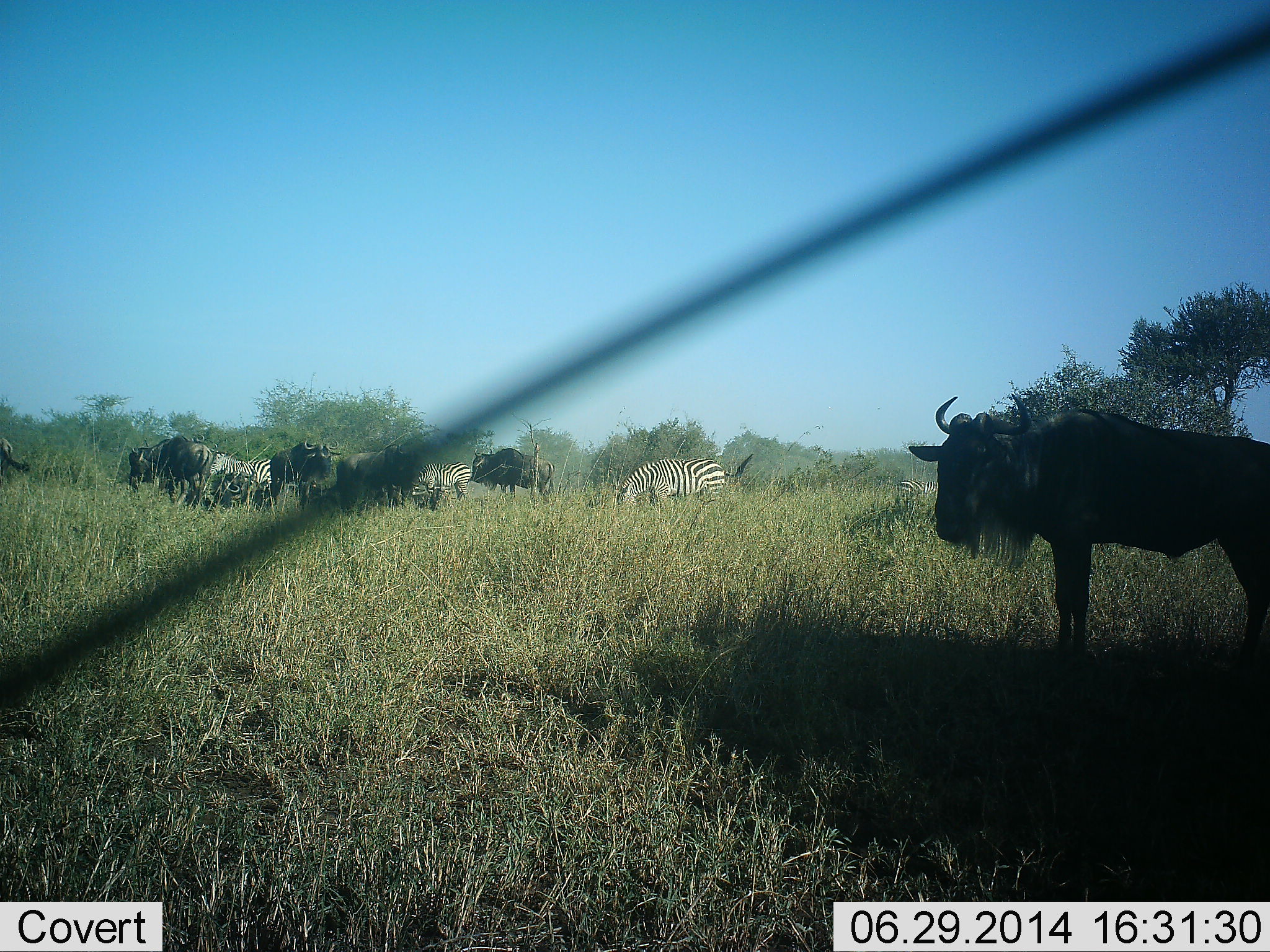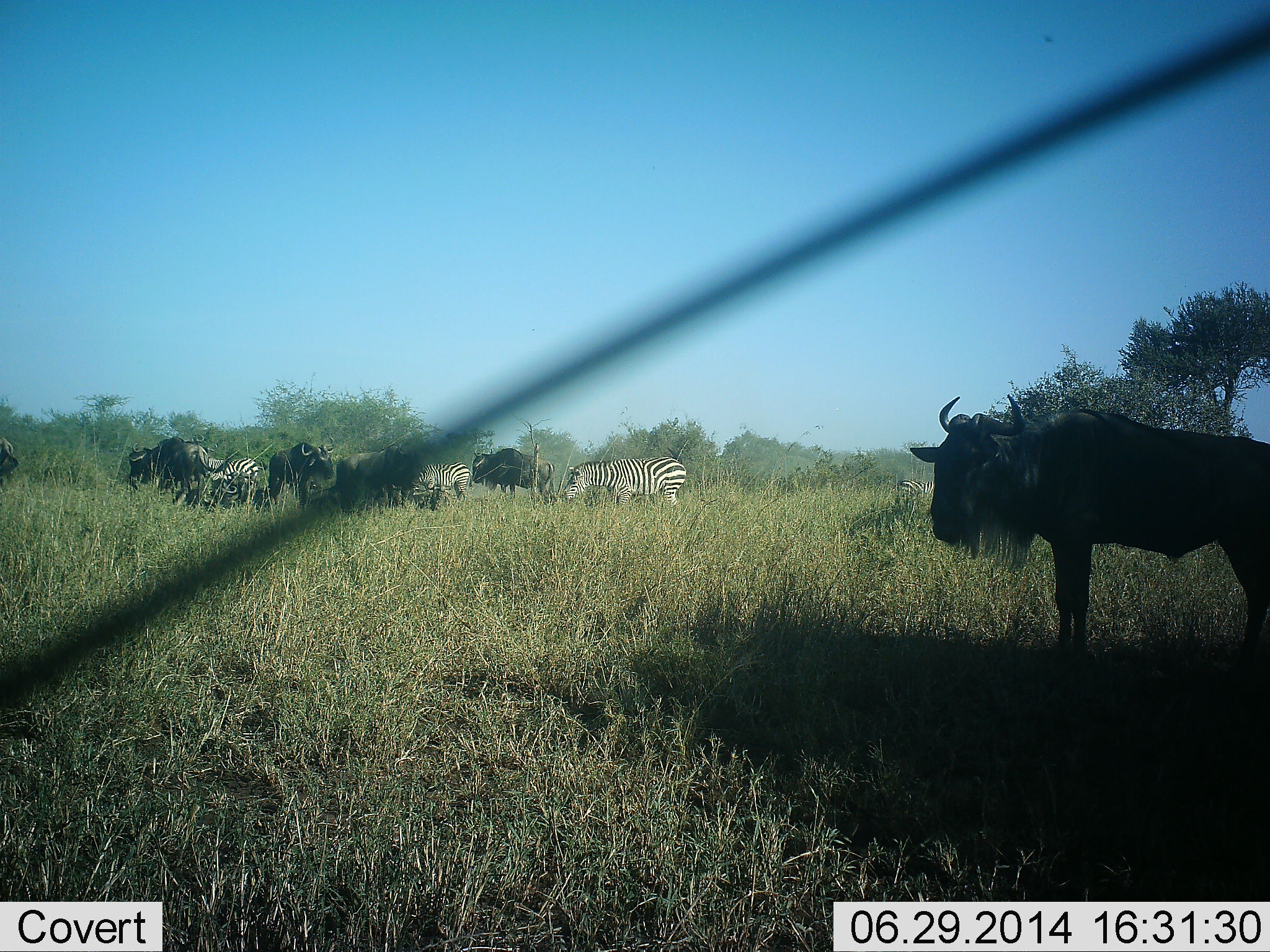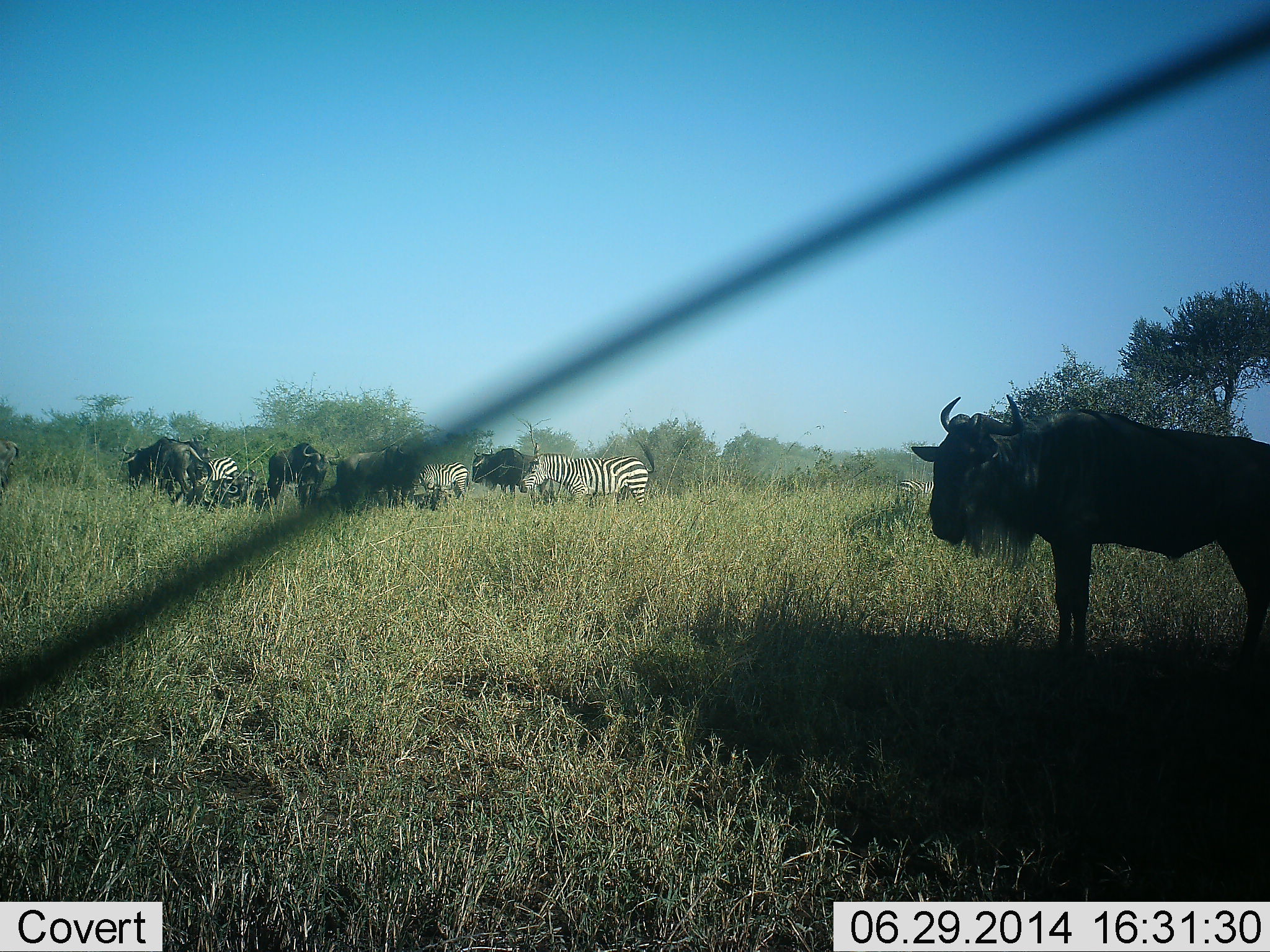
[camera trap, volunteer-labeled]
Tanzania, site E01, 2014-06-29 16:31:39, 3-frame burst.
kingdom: Animalia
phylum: Chordata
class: Mammalia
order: Artiodactyla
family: Bovidae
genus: Connochaetes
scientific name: Connochaetes taurinus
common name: blue wildebeest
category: wildebeest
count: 6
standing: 90%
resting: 0%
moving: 70%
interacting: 0%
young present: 0%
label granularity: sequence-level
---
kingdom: Animalia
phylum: Chordata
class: Mammalia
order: Perissodactyla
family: Equidae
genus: Equus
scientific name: Equus quagga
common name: plains zebra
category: zebra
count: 4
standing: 50%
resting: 0%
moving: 50%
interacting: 0%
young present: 0%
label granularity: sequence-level